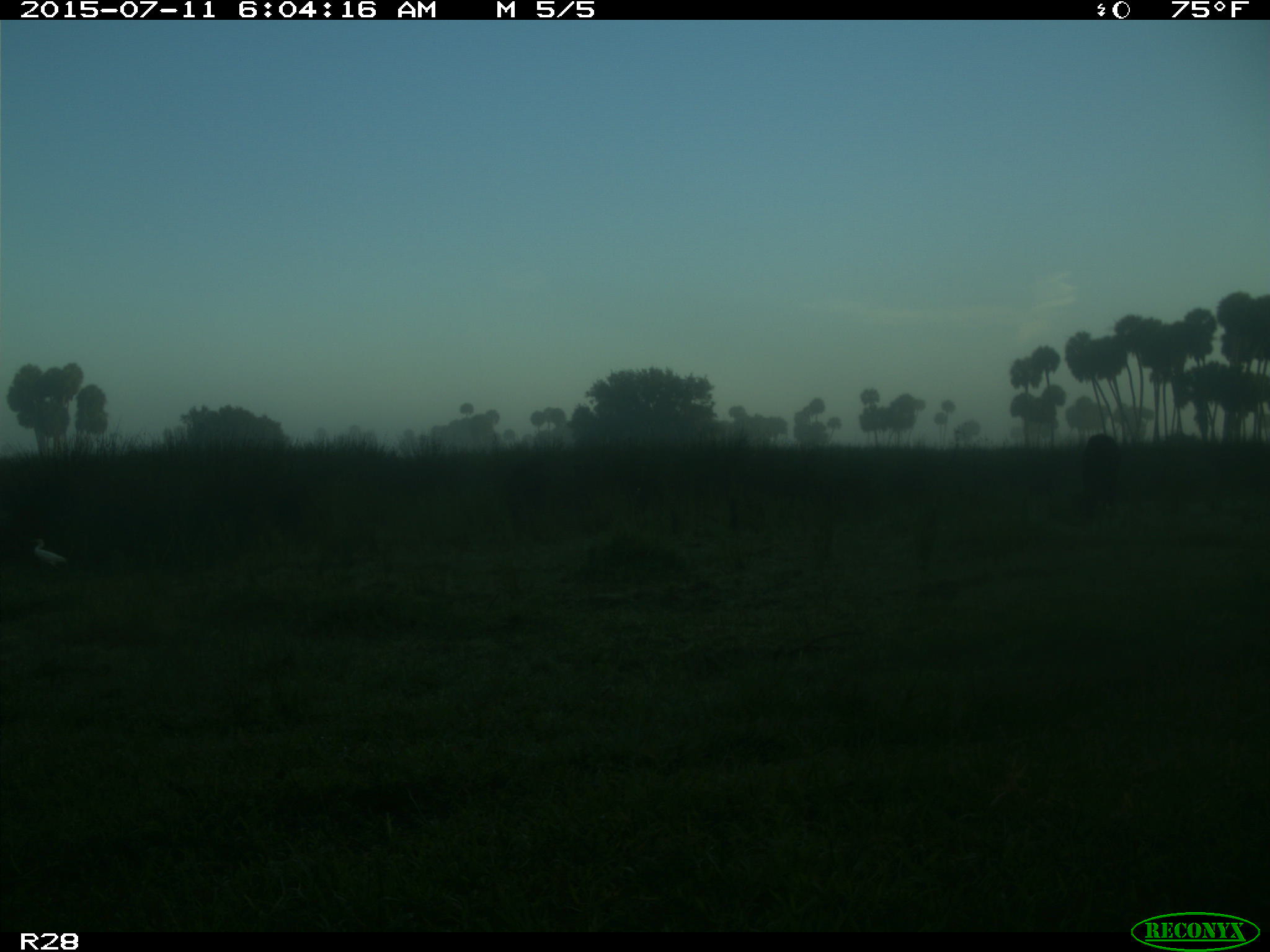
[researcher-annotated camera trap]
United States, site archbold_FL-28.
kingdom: Animalia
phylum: Chordata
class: Mammalia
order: Artiodactyla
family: Bovidae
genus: Bos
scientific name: Bos taurus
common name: domestic cow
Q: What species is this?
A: Bos taurus (domestic cow).